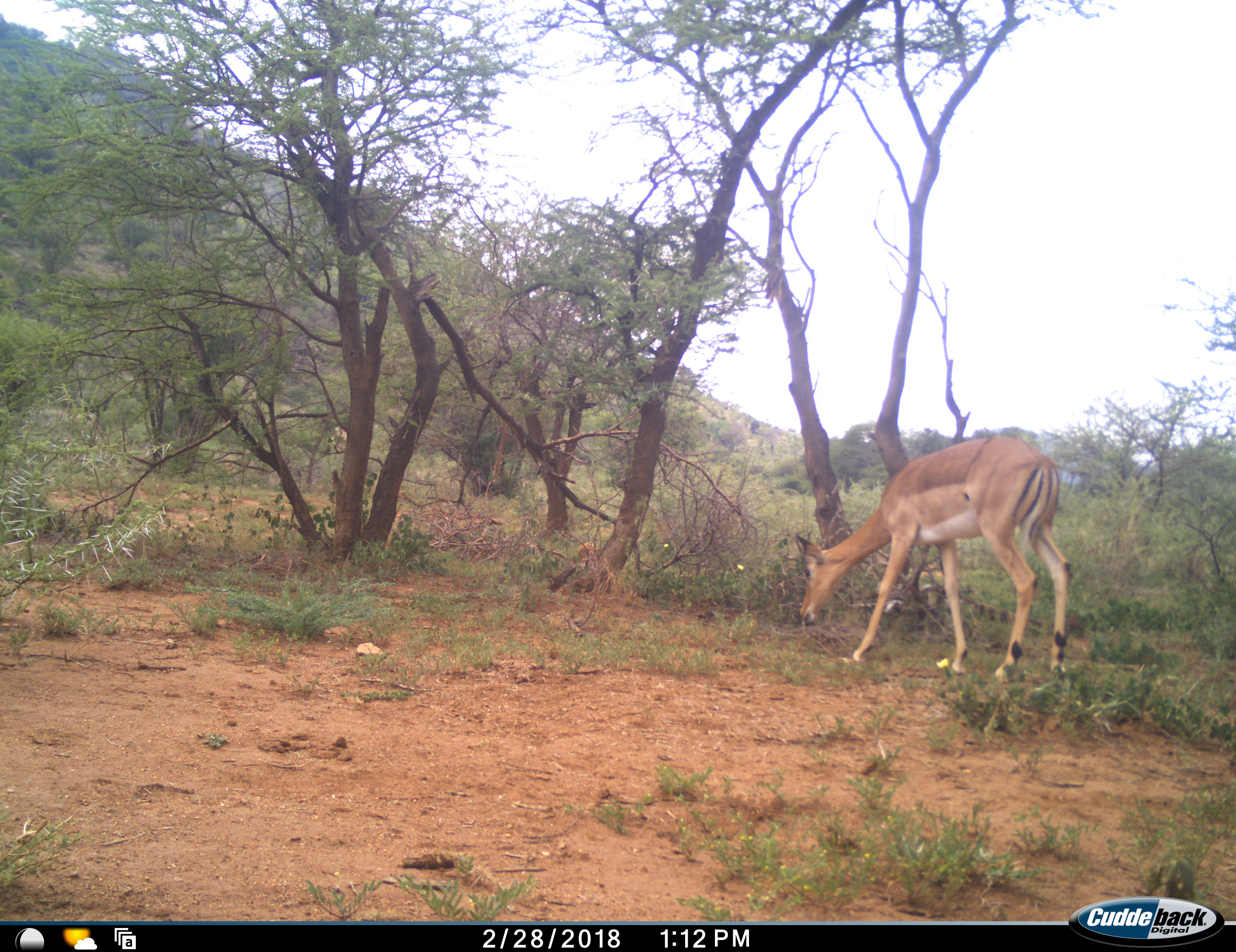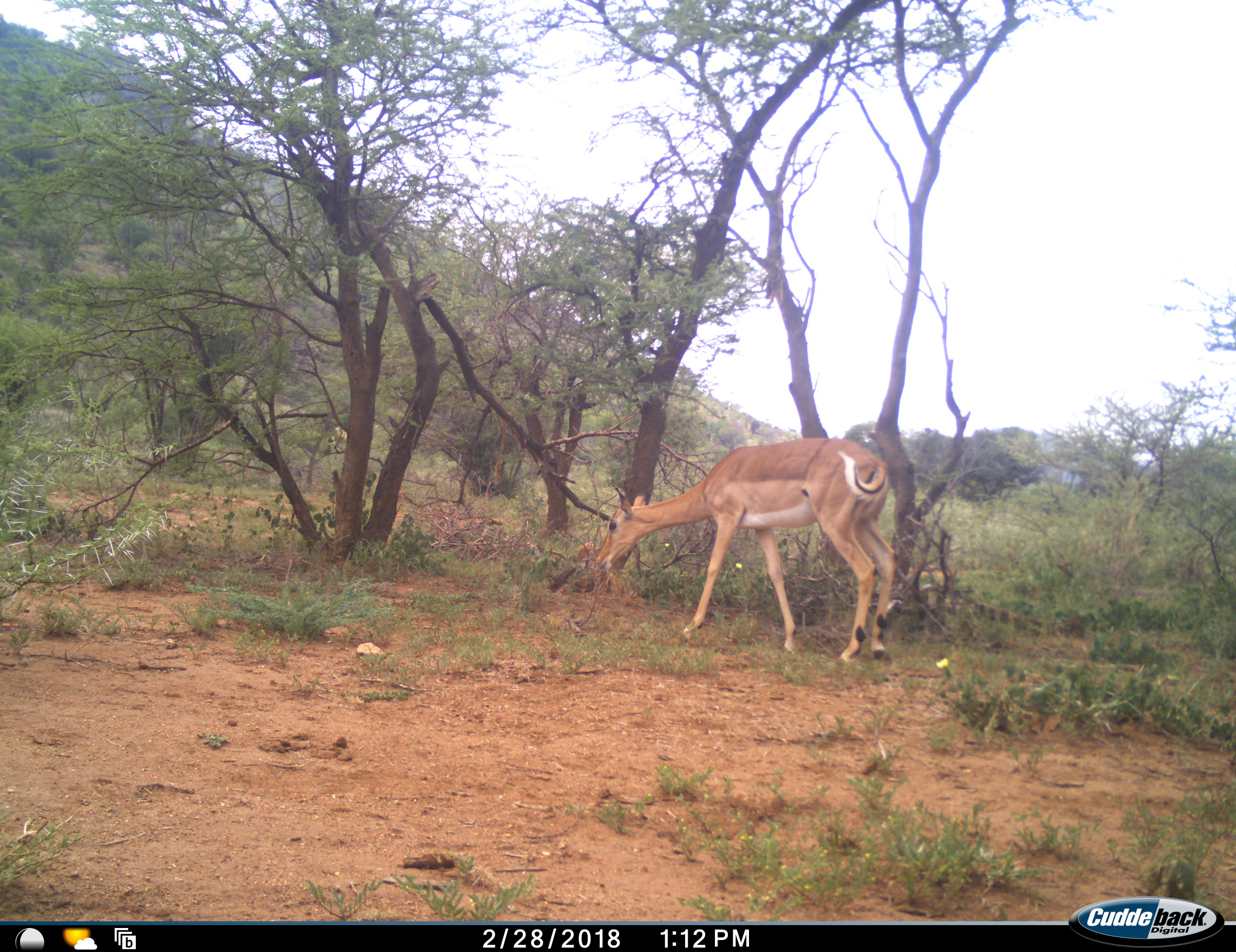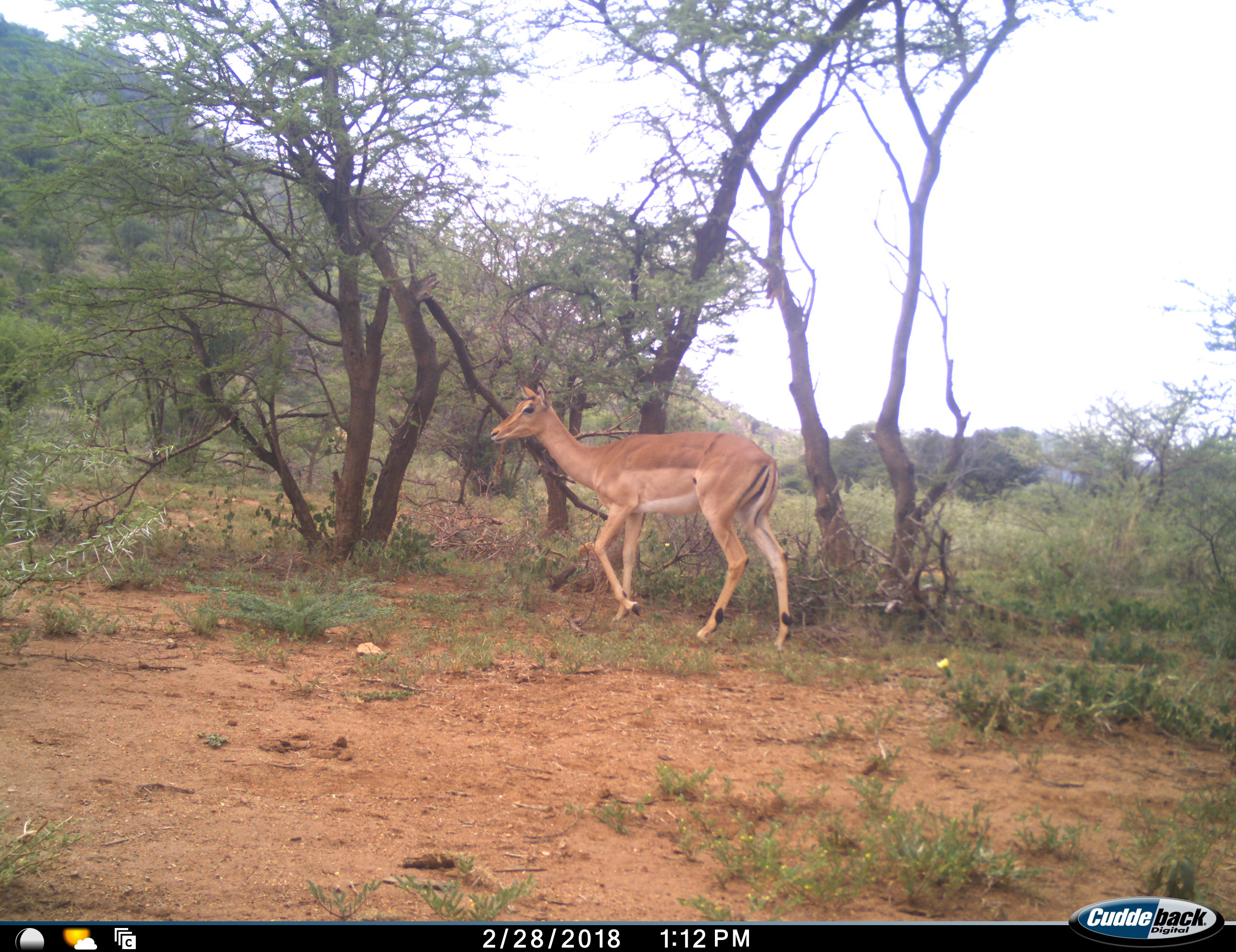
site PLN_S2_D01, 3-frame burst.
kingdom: Animalia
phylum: Chordata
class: Mammalia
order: Artiodactyla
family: Bovidae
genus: Aepyceros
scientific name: Aepyceros melampus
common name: impala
Impala (Aepyceros melampus), count 1. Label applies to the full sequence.